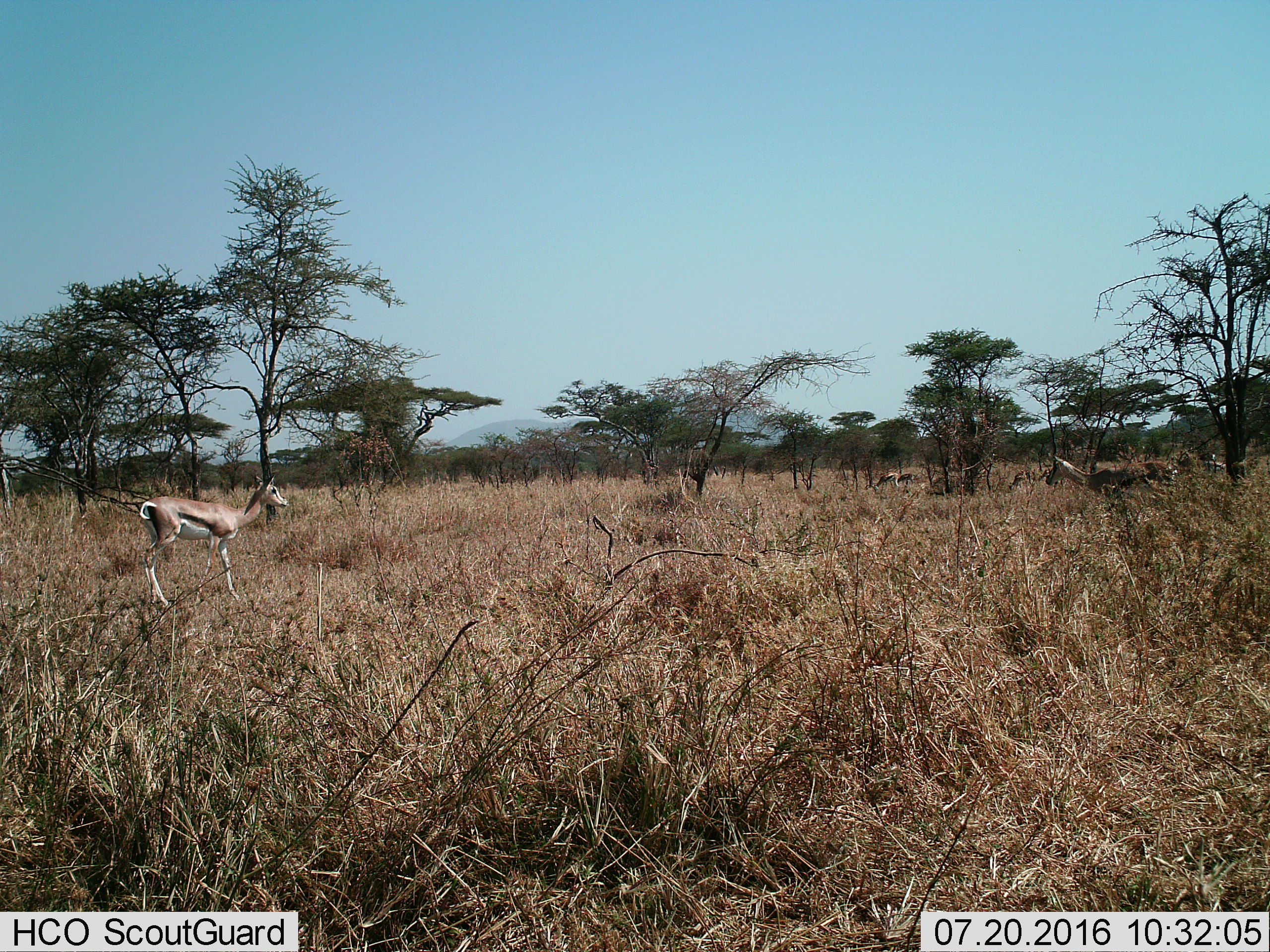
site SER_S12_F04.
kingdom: Animalia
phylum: Chordata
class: Mammalia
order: Artiodactyla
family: Bovidae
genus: Eudorcas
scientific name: Eudorcas thomsonii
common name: thomson's gazelle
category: gazellethomsons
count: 5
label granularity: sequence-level